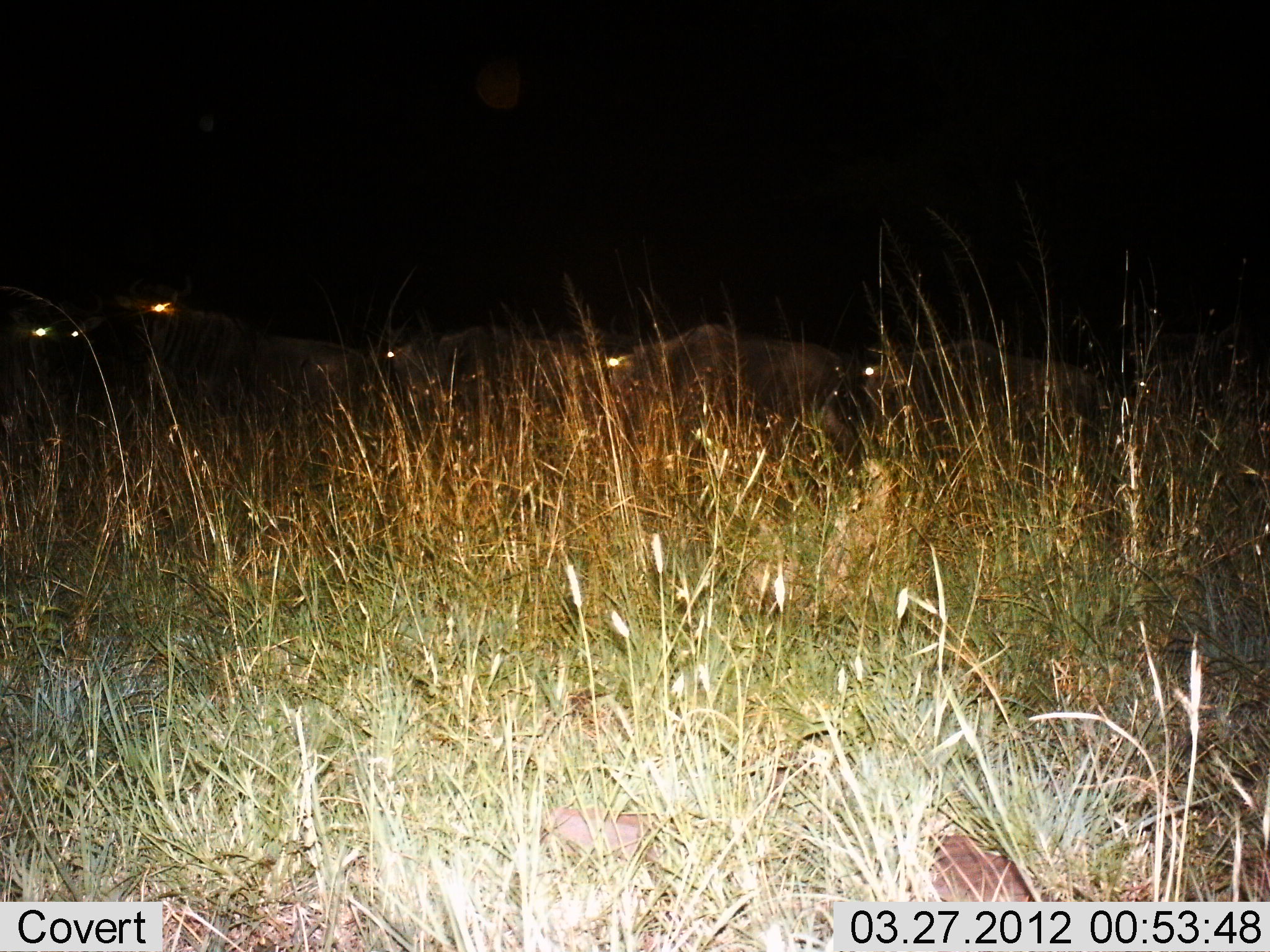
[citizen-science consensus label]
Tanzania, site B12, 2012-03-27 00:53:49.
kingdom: Animalia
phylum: Chordata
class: Mammalia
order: Artiodactyla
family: Bovidae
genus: Connochaetes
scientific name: Connochaetes taurinus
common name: blue wildebeest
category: wildebeest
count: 5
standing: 9%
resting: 0%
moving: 91%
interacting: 0%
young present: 0%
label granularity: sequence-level